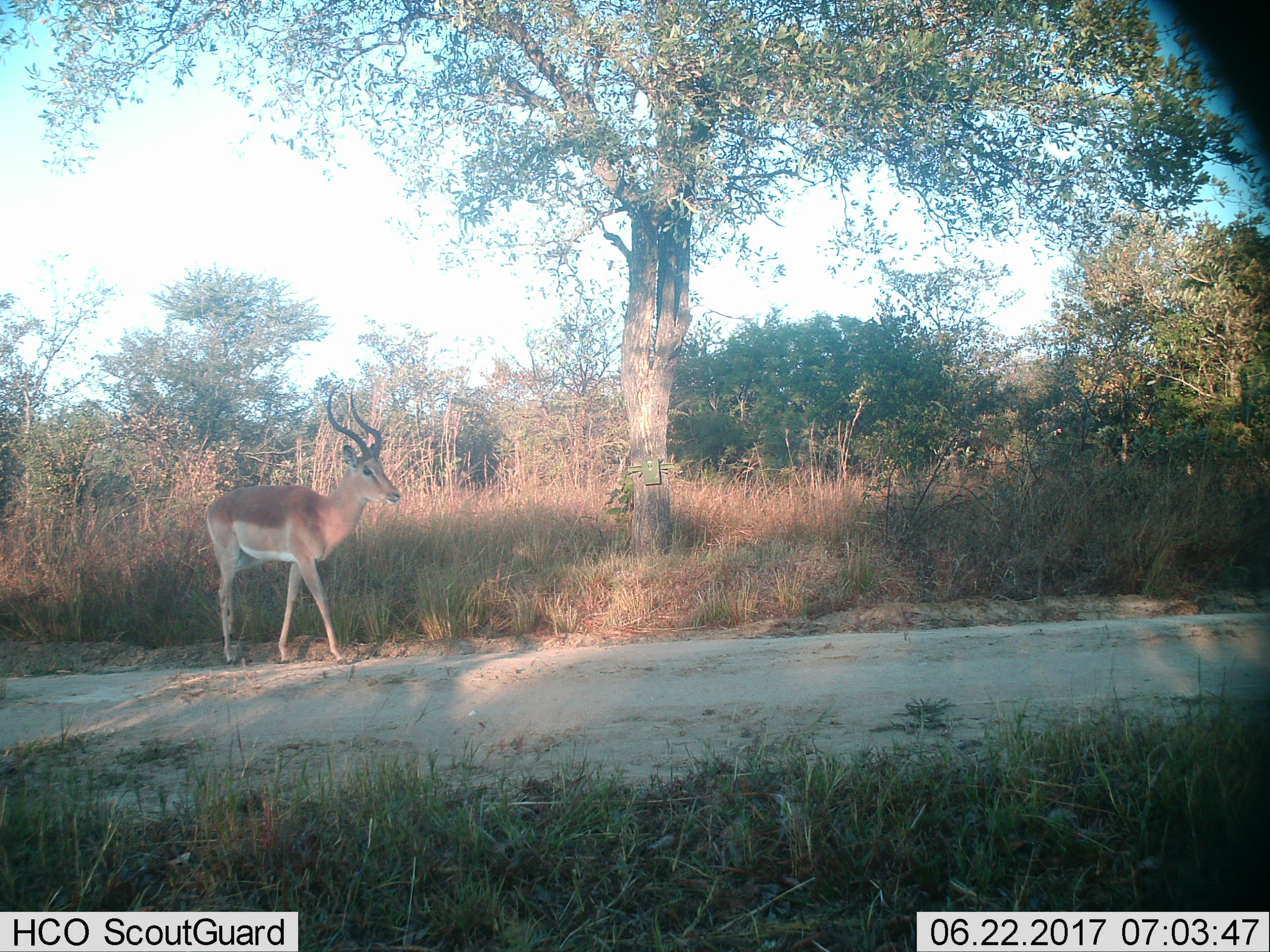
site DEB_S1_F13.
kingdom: Animalia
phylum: Chordata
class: Mammalia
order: Artiodactyla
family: Bovidae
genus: Aepyceros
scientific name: Aepyceros melampus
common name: impala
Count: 1.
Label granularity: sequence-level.